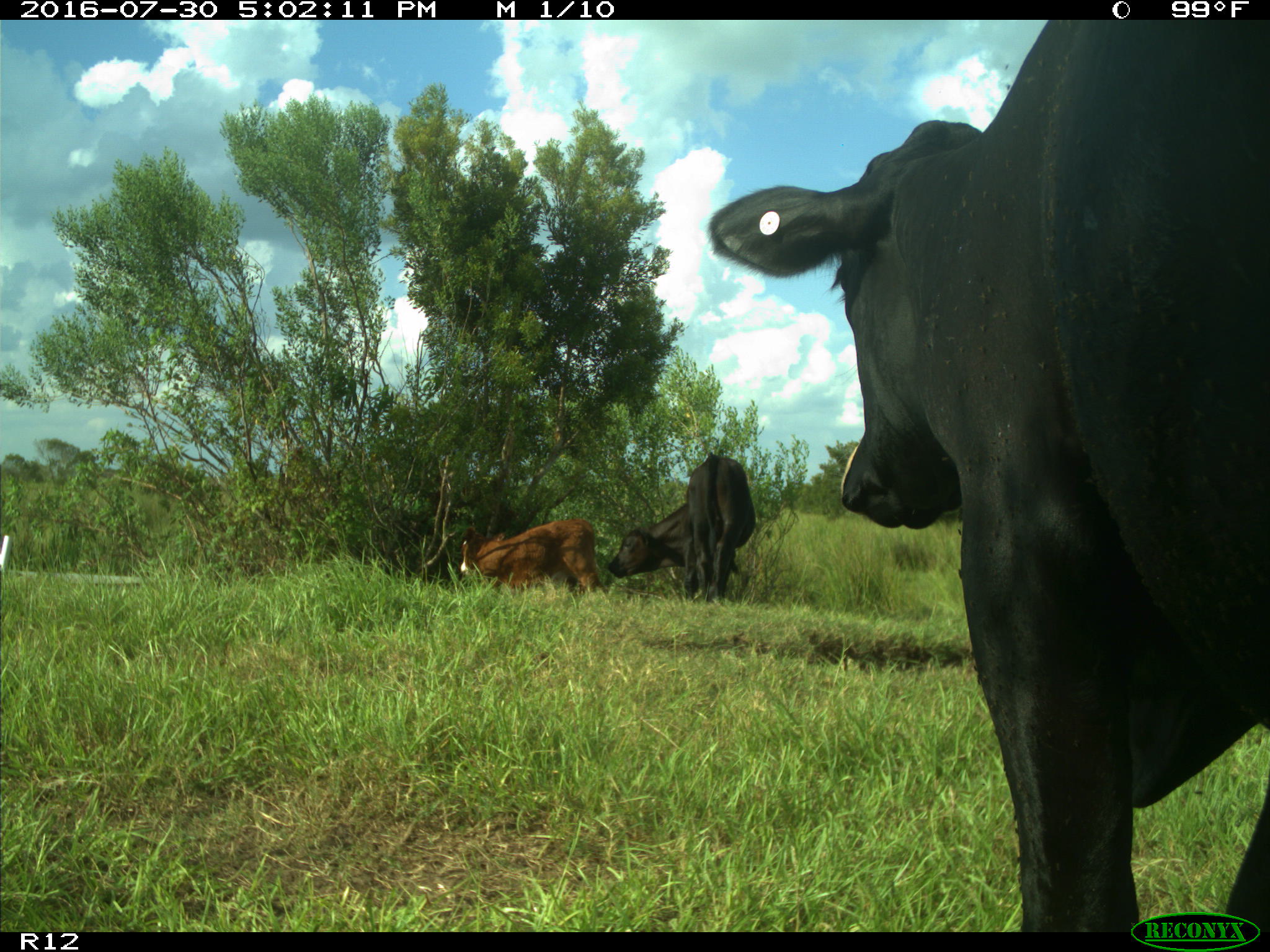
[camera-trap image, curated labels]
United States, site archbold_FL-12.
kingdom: Animalia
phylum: Chordata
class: Mammalia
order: Artiodactyla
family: Bovidae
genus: Bos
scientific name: Bos taurus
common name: domestic cow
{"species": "Bos taurus (domestic cow)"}